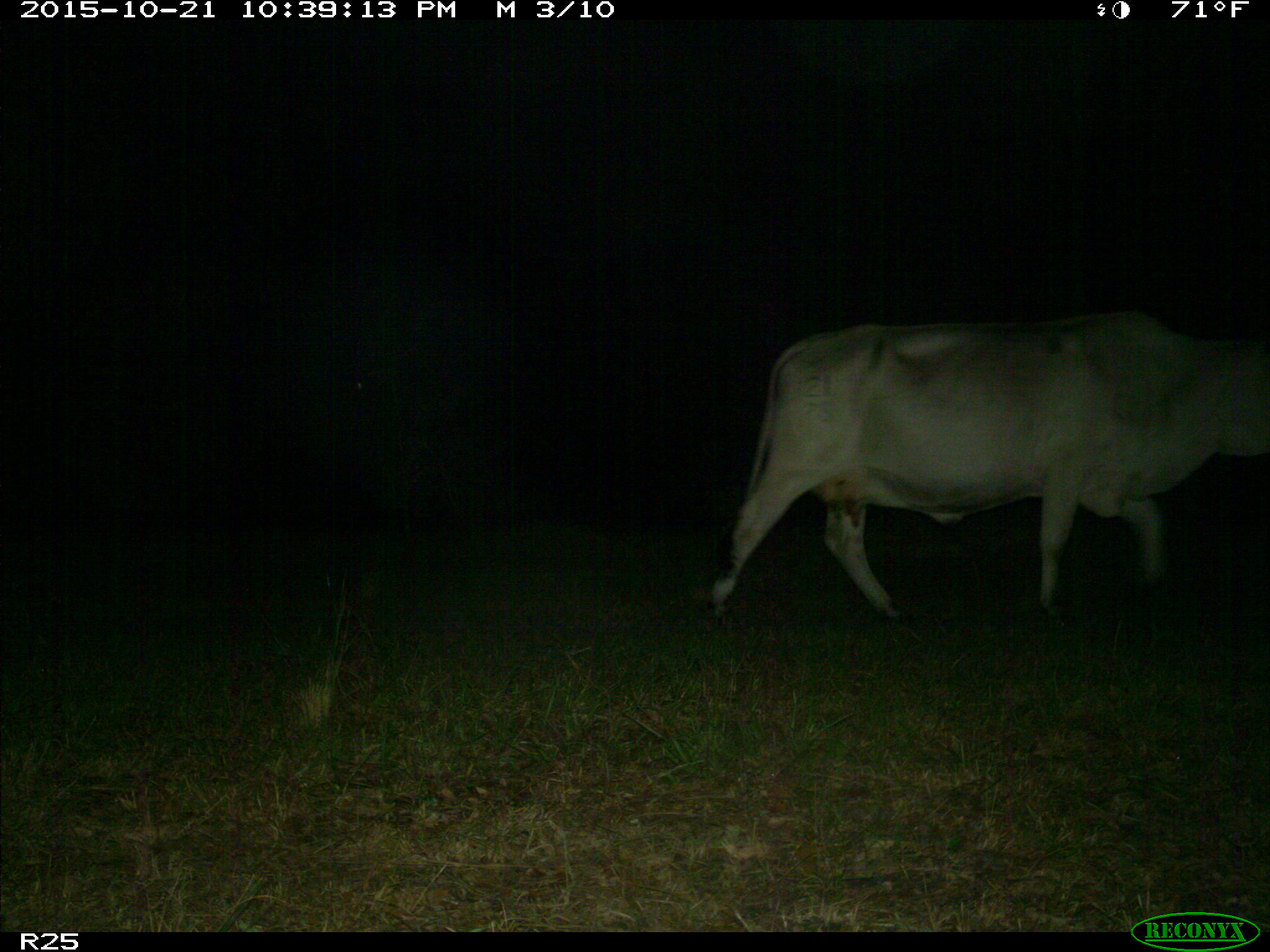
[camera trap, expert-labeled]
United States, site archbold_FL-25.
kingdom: Animalia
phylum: Chordata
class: Mammalia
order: Artiodactyla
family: Bovidae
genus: Bos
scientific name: Bos taurus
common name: domestic cow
Bos taurus (domestic cow).